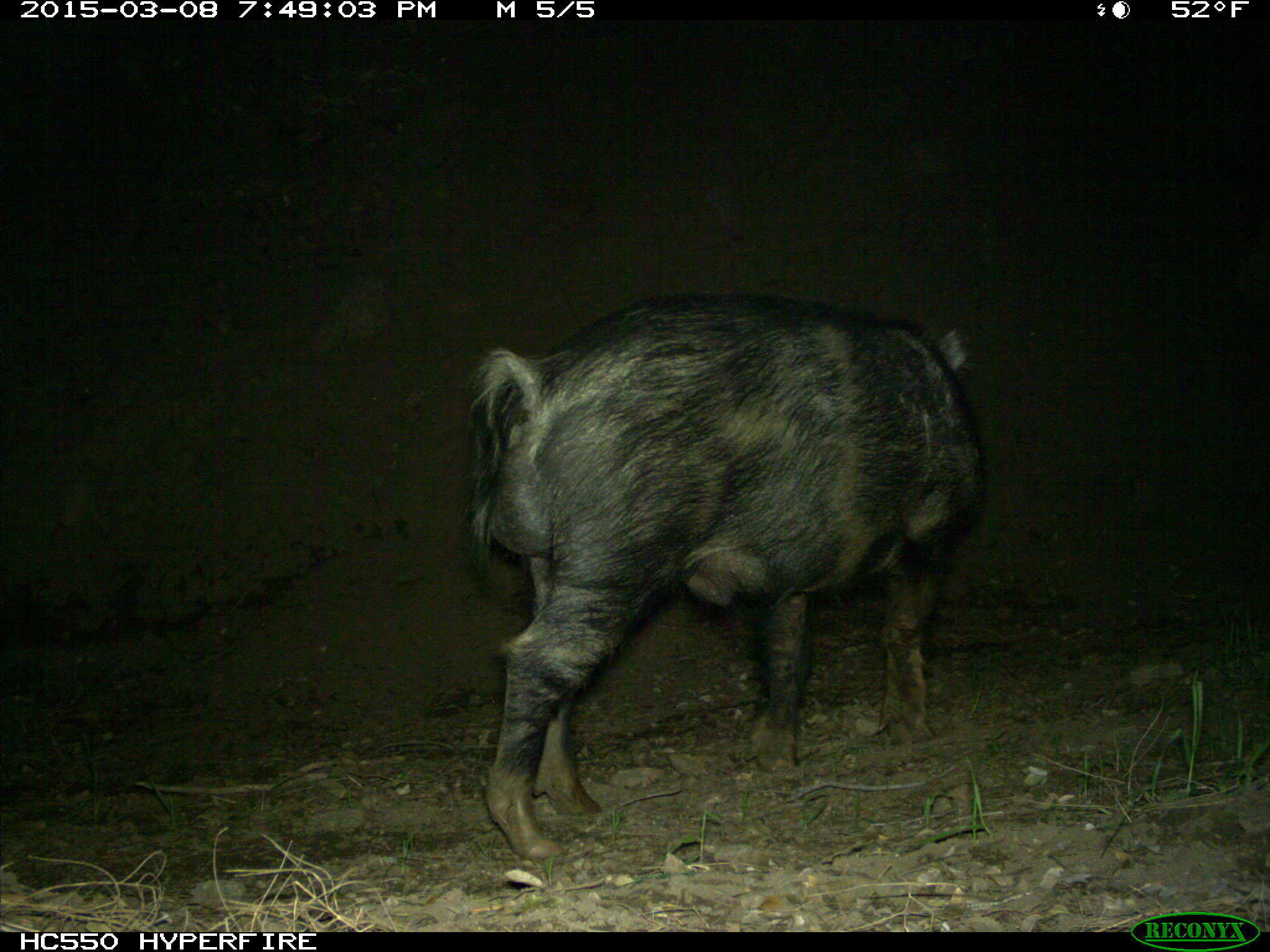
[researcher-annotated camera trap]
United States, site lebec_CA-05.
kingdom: Animalia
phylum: Chordata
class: Mammalia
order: Artiodactyla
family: Suidae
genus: Sus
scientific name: Sus scrofa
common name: wild boar